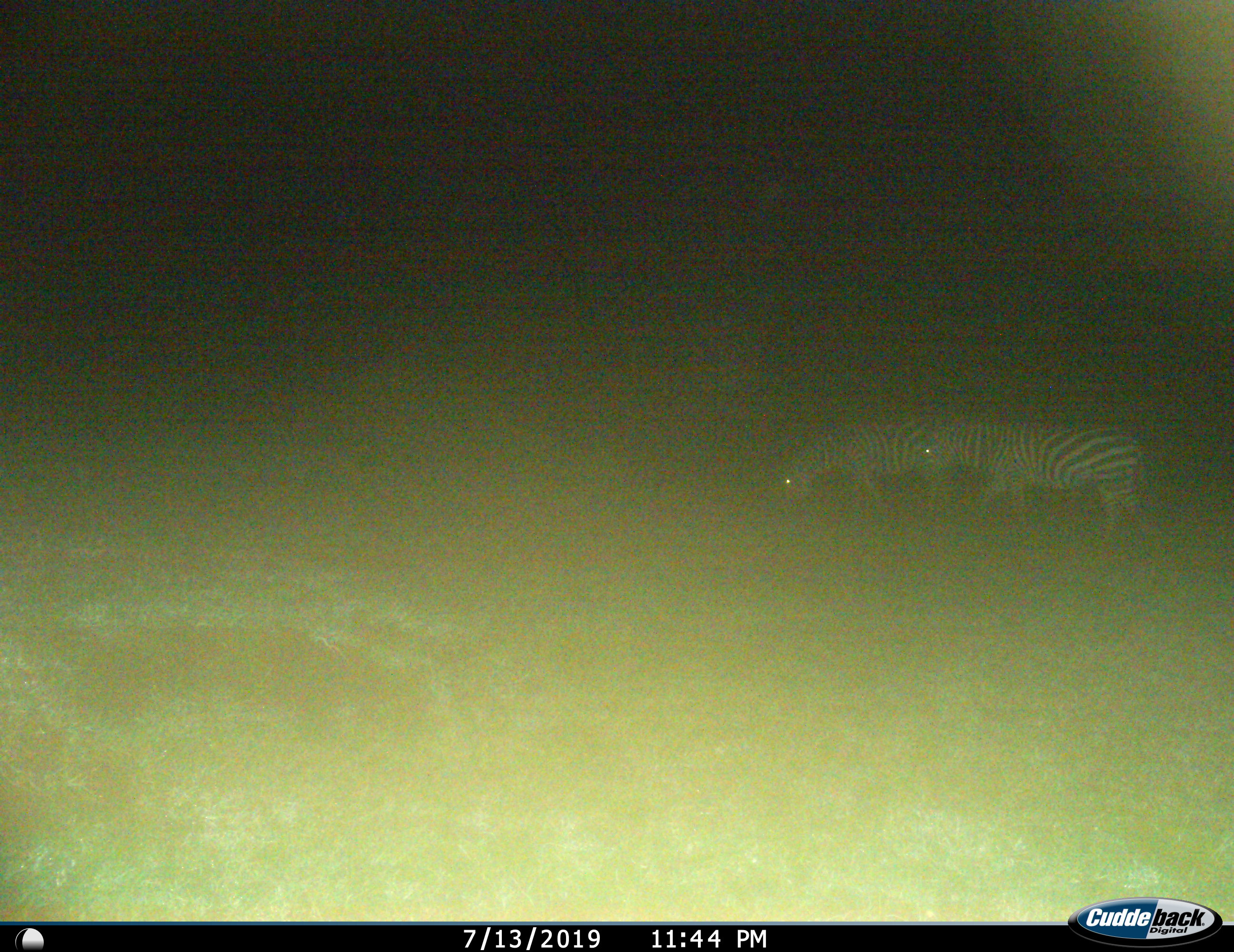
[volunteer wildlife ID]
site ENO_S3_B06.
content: unidentified animal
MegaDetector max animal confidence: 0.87